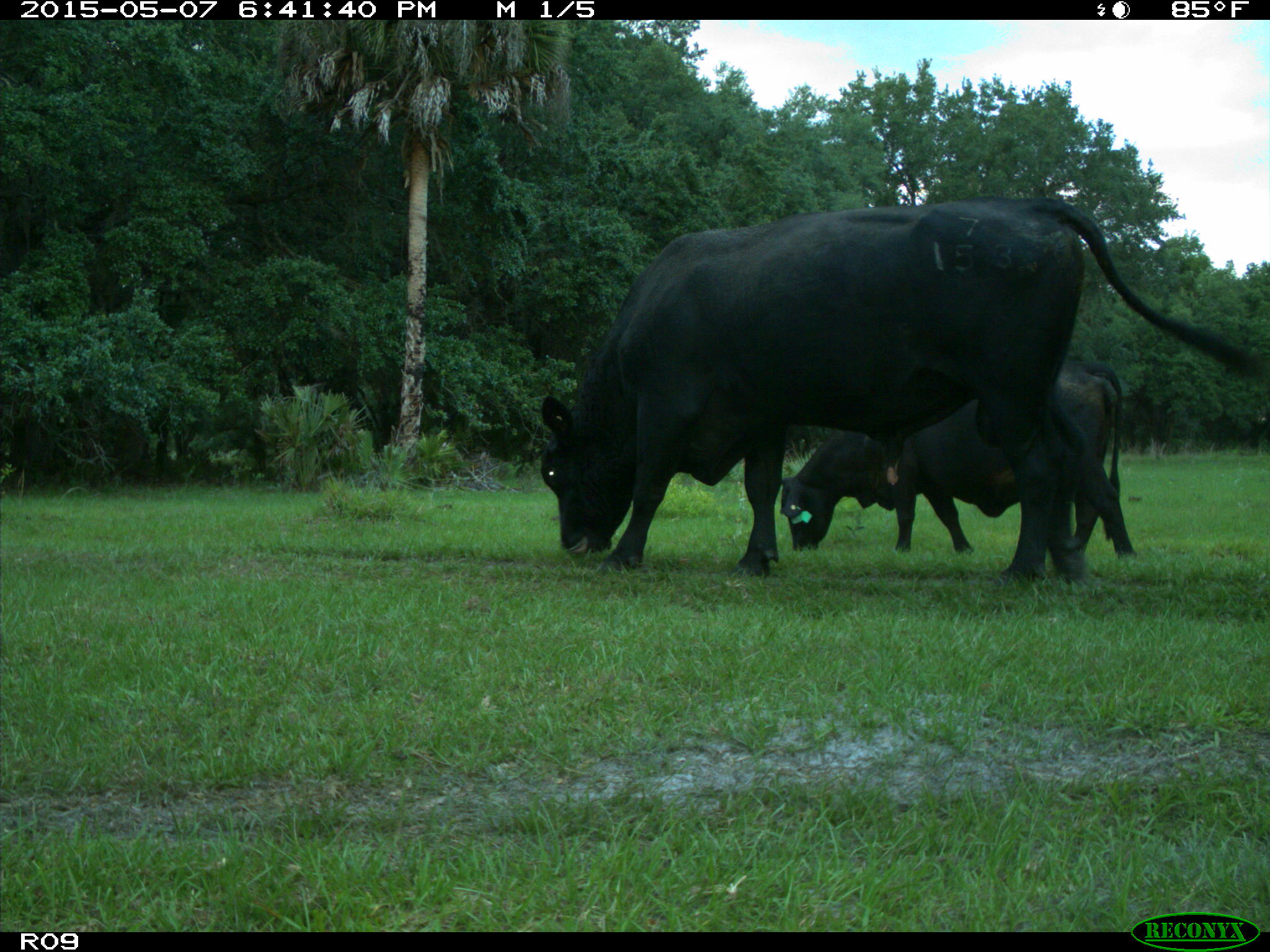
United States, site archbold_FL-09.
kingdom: Animalia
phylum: Chordata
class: Mammalia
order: Artiodactyla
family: Bovidae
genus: Bos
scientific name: Bos taurus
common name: domestic cow